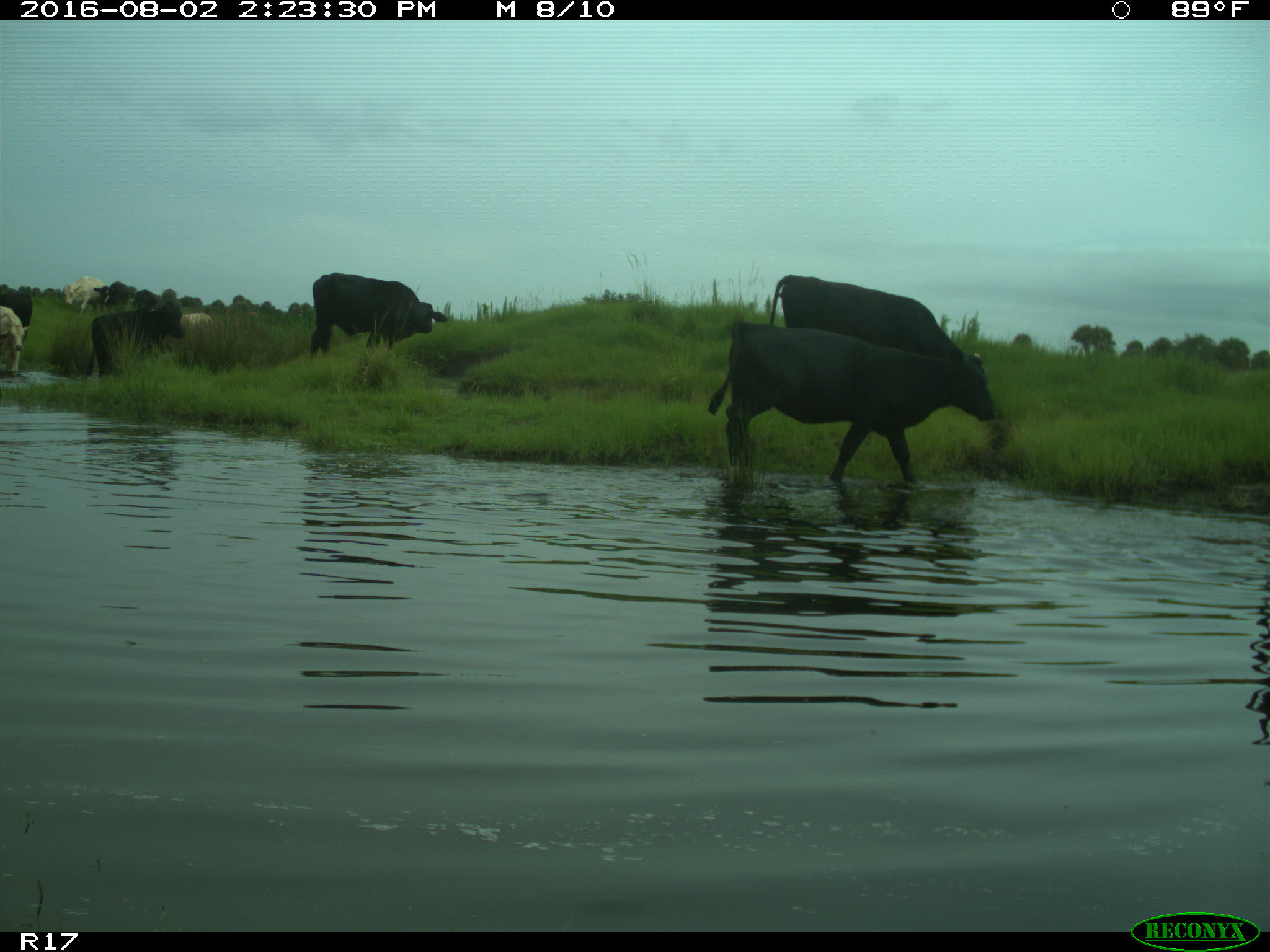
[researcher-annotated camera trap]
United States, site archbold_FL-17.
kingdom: Animalia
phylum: Chordata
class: Mammalia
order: Artiodactyla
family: Bovidae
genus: Bos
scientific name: Bos taurus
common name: domestic cow